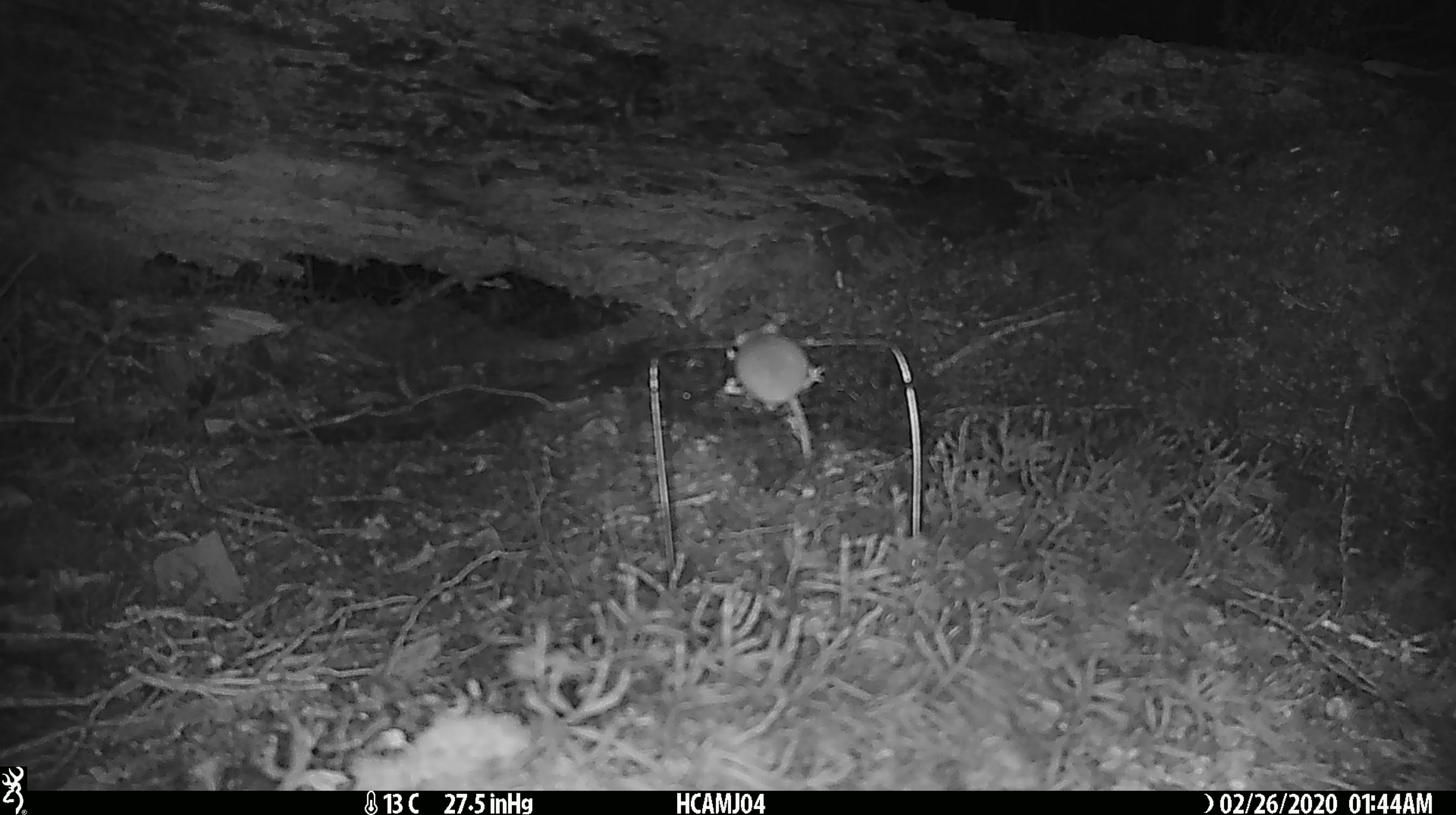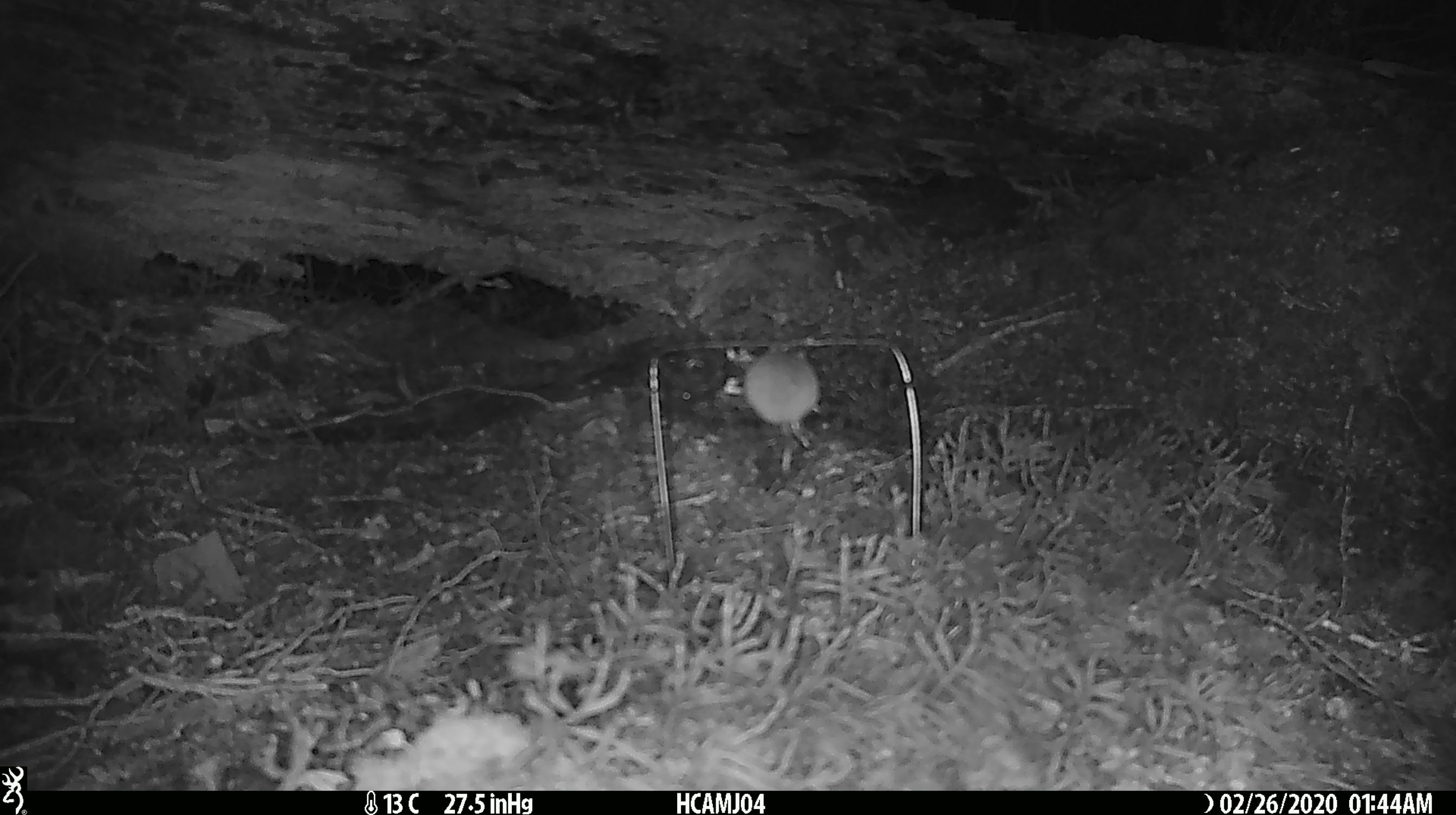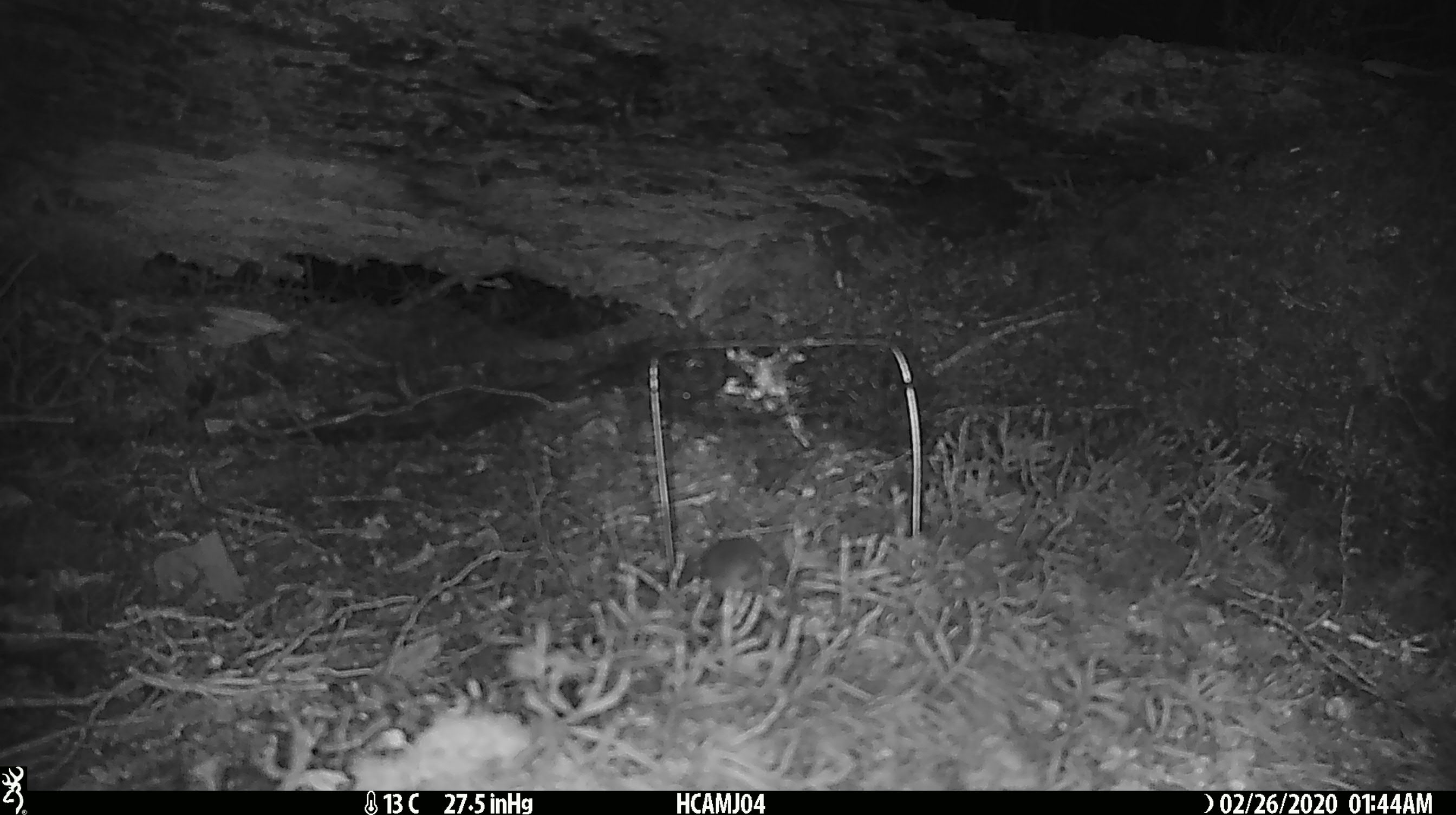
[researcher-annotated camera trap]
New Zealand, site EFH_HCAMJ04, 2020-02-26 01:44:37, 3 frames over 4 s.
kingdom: Animalia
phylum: Chordata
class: Mammalia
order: Rodentia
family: Muridae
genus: Mus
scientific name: Mus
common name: mouse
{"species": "mouse (Mus)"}